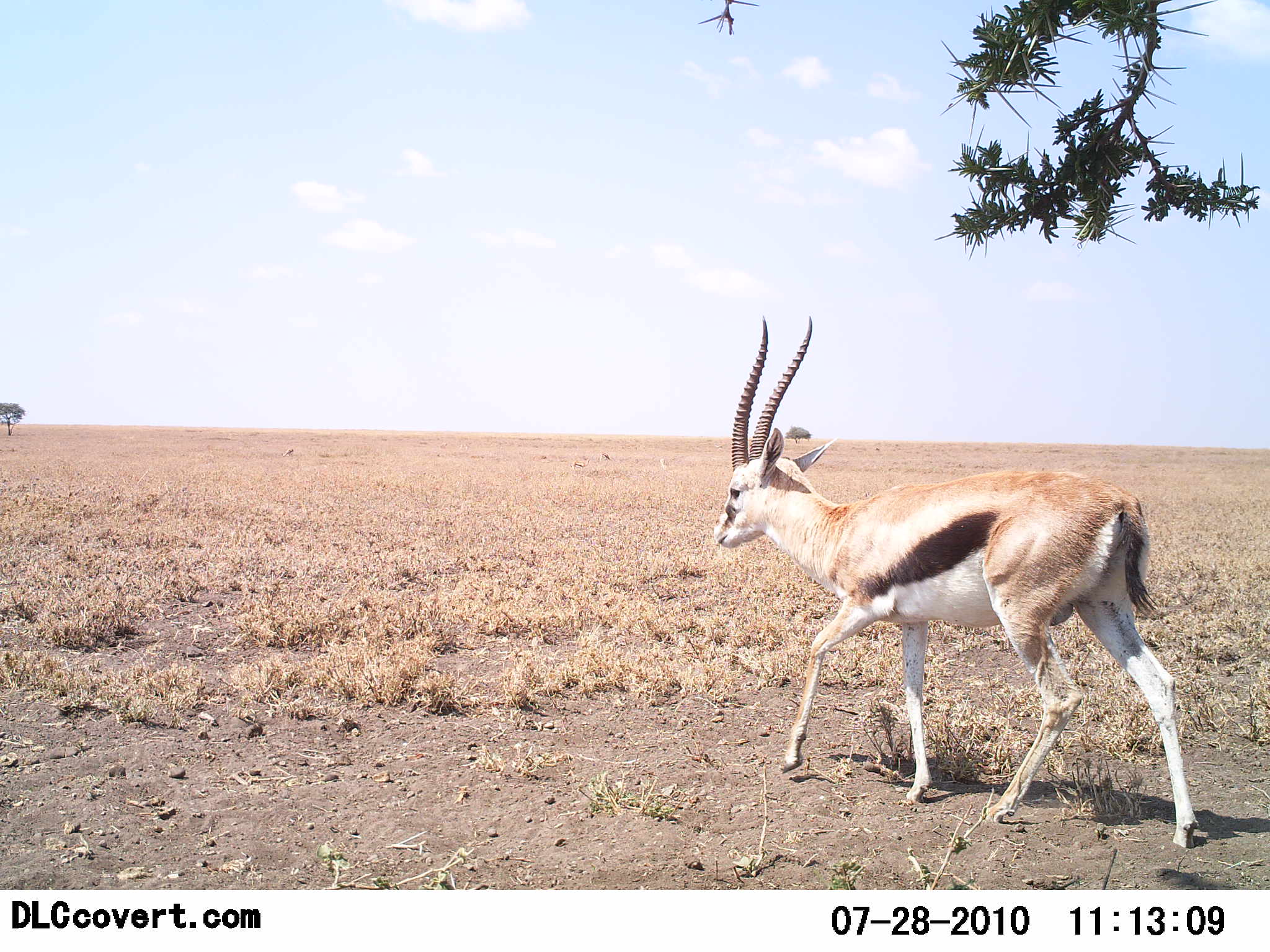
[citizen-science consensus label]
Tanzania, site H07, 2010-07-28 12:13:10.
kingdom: Animalia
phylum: Chordata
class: Mammalia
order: Artiodactyla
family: Bovidae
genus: Eudorcas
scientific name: Eudorcas thomsonii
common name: thomson's gazelle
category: gazellethomsons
Gazellethomsons (thomson's gazelle) (Eudorcas thomsonii), count 1. Behavior (volunteer vote fractions): standing 0%, resting 0%, moving 100%, interacting 0%. Young present (vote fraction): 0%. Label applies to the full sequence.